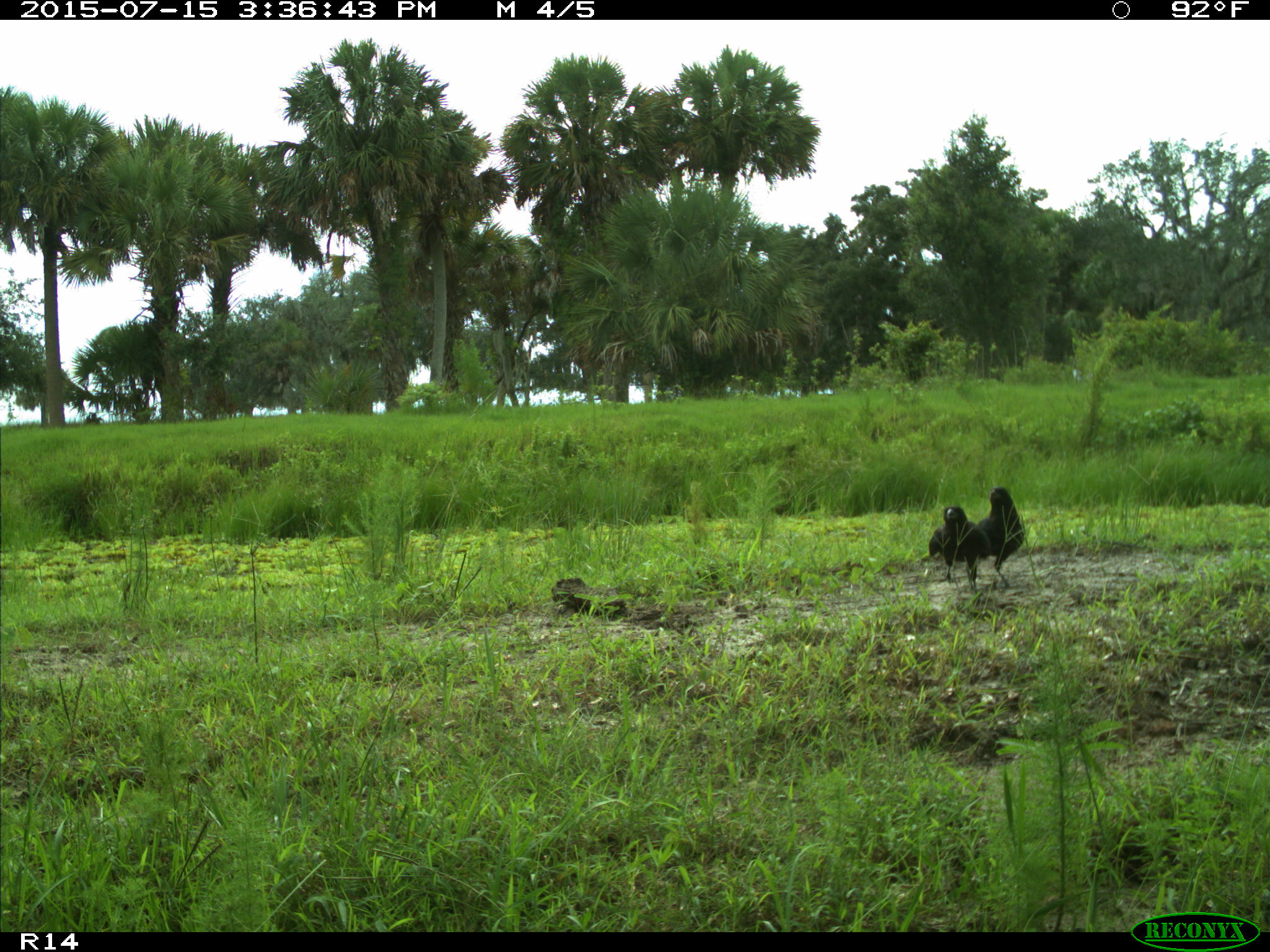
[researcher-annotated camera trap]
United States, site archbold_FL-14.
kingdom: Animalia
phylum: Chordata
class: Aves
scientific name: Aves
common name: birds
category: unidentified bird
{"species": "unidentified bird (birds) (Aves)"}